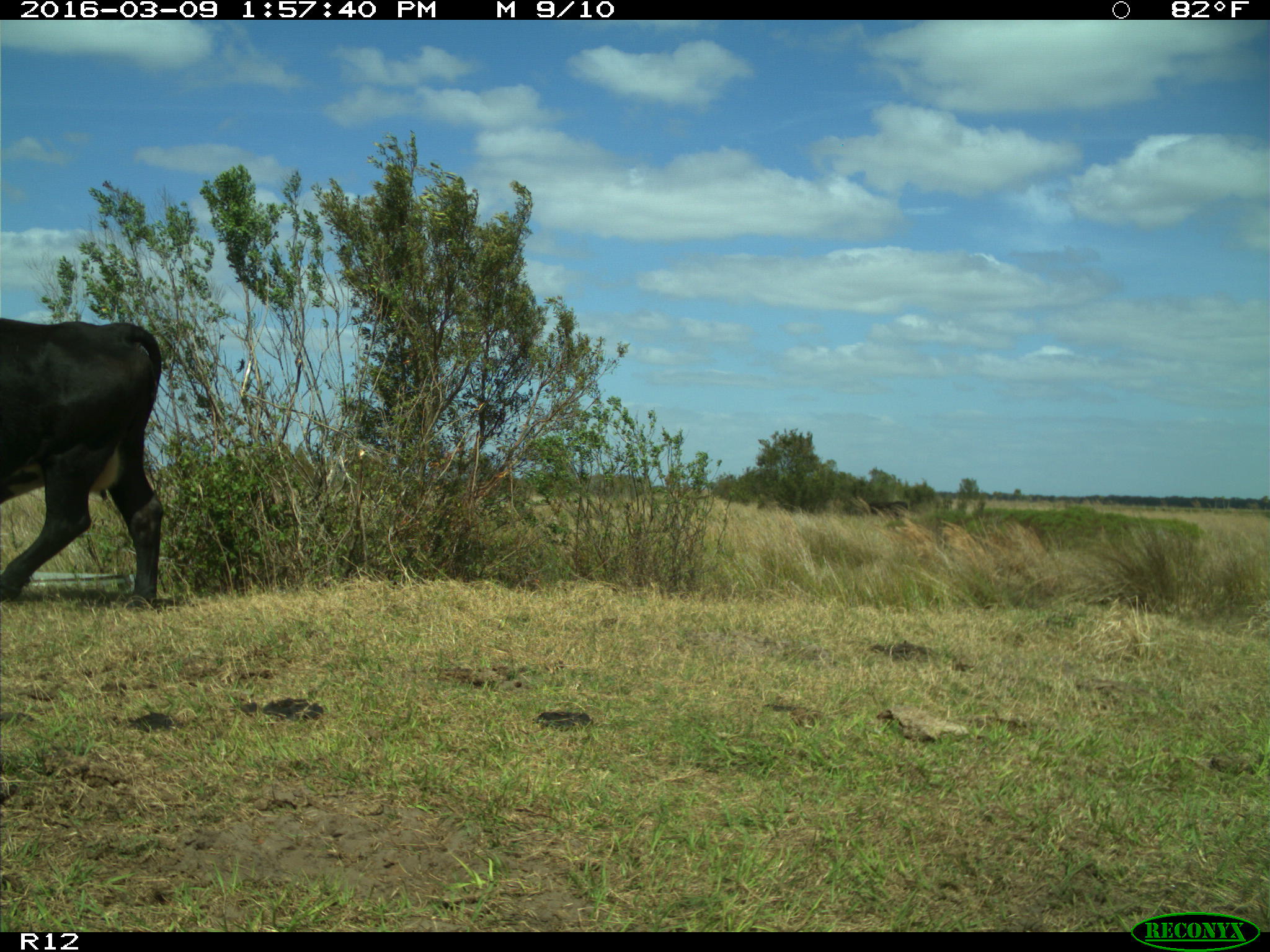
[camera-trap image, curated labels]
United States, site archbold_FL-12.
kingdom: Animalia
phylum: Chordata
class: Mammalia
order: Artiodactyla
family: Bovidae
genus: Bos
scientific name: Bos taurus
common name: domestic cow